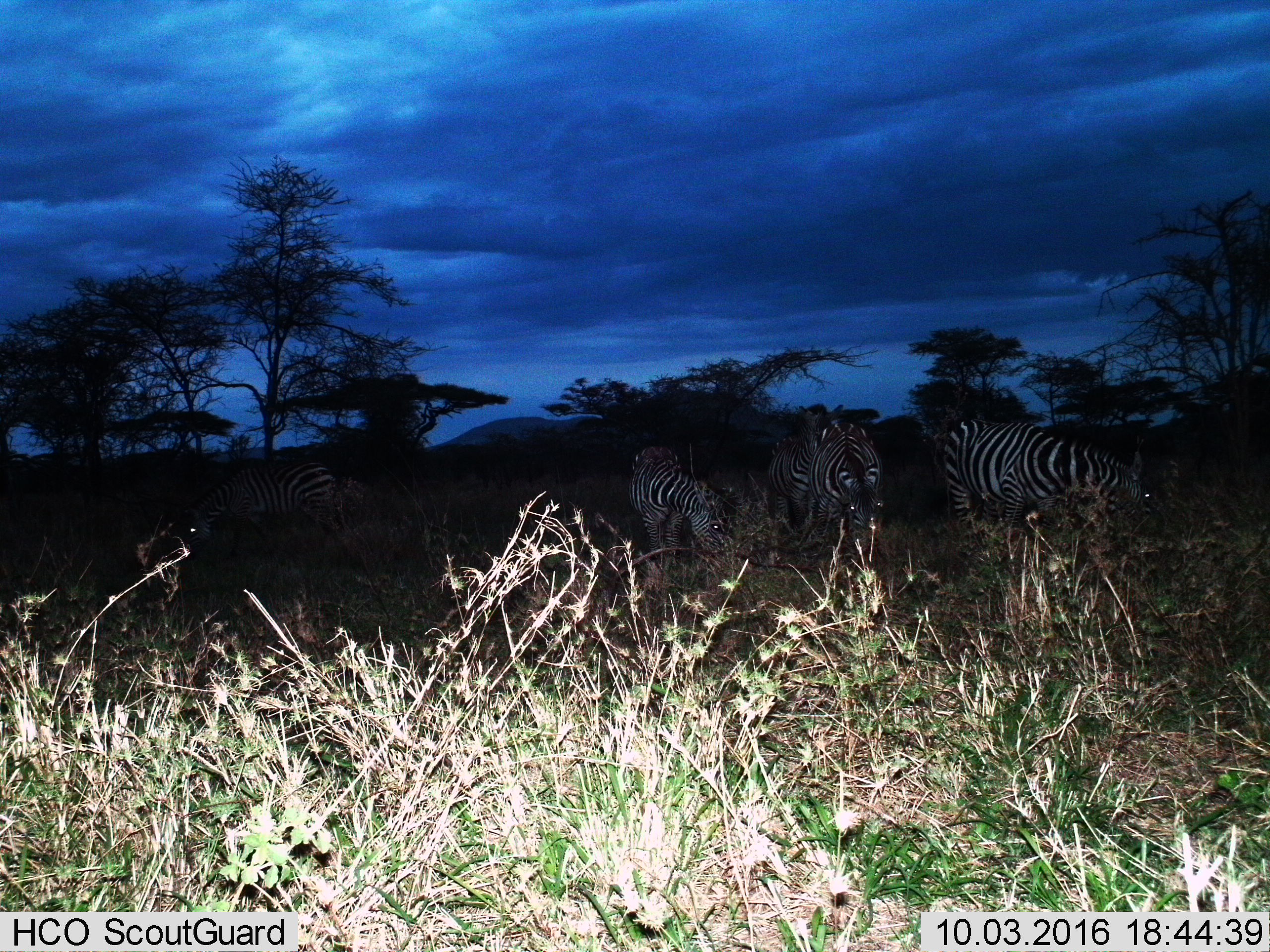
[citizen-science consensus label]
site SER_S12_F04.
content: unidentified animal